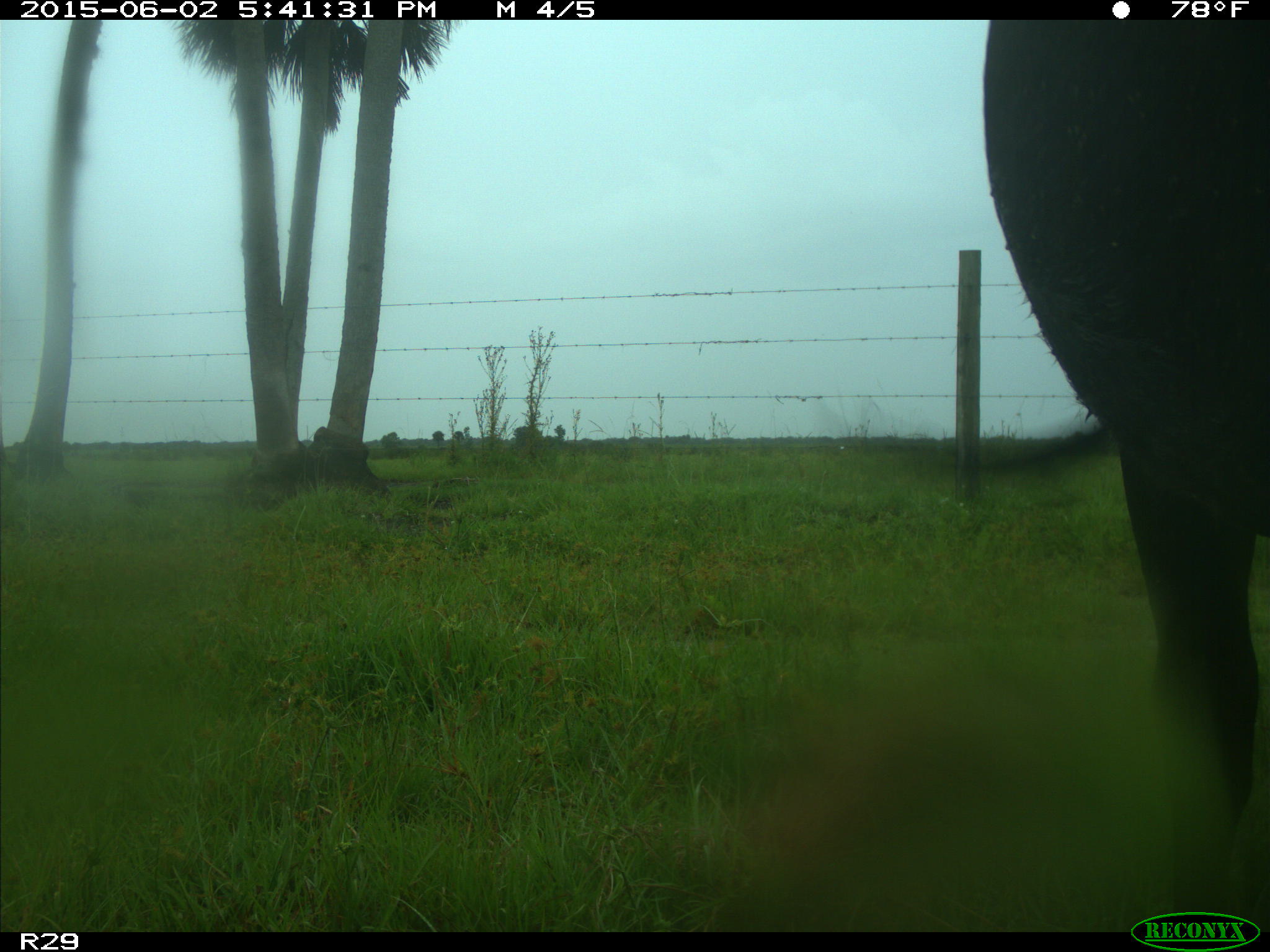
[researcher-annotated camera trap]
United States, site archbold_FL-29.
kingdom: Animalia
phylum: Chordata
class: Mammalia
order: Artiodactyla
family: Bovidae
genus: Bos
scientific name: Bos taurus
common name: domestic cow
Bos taurus (domestic cow).